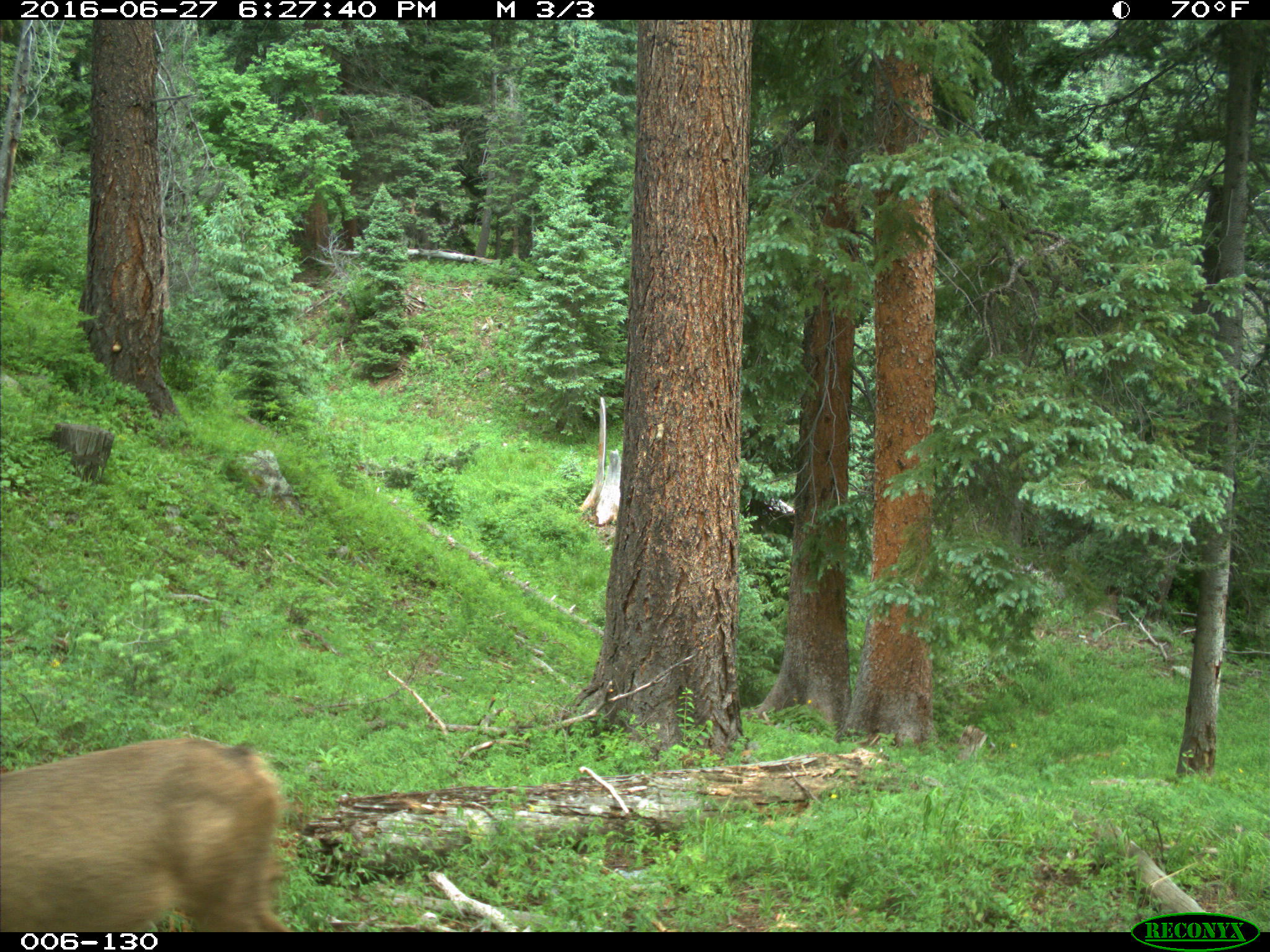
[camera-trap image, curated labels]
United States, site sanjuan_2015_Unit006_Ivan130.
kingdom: Animalia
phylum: Chordata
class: Mammalia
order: Artiodactyla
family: Cervidae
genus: Odocoileus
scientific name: Odocoileus hemionus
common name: mule deer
Odocoileus hemionus (mule deer).